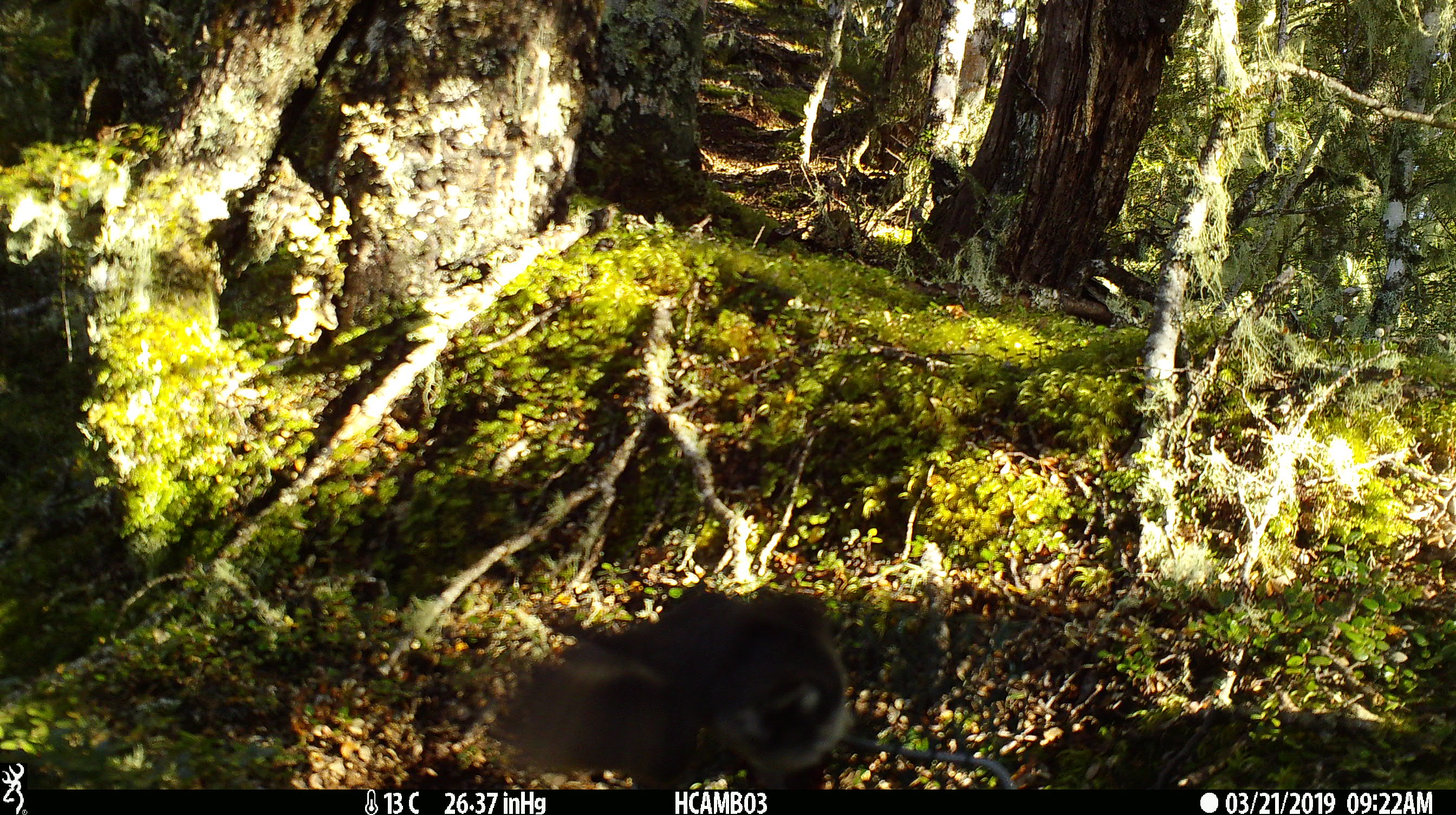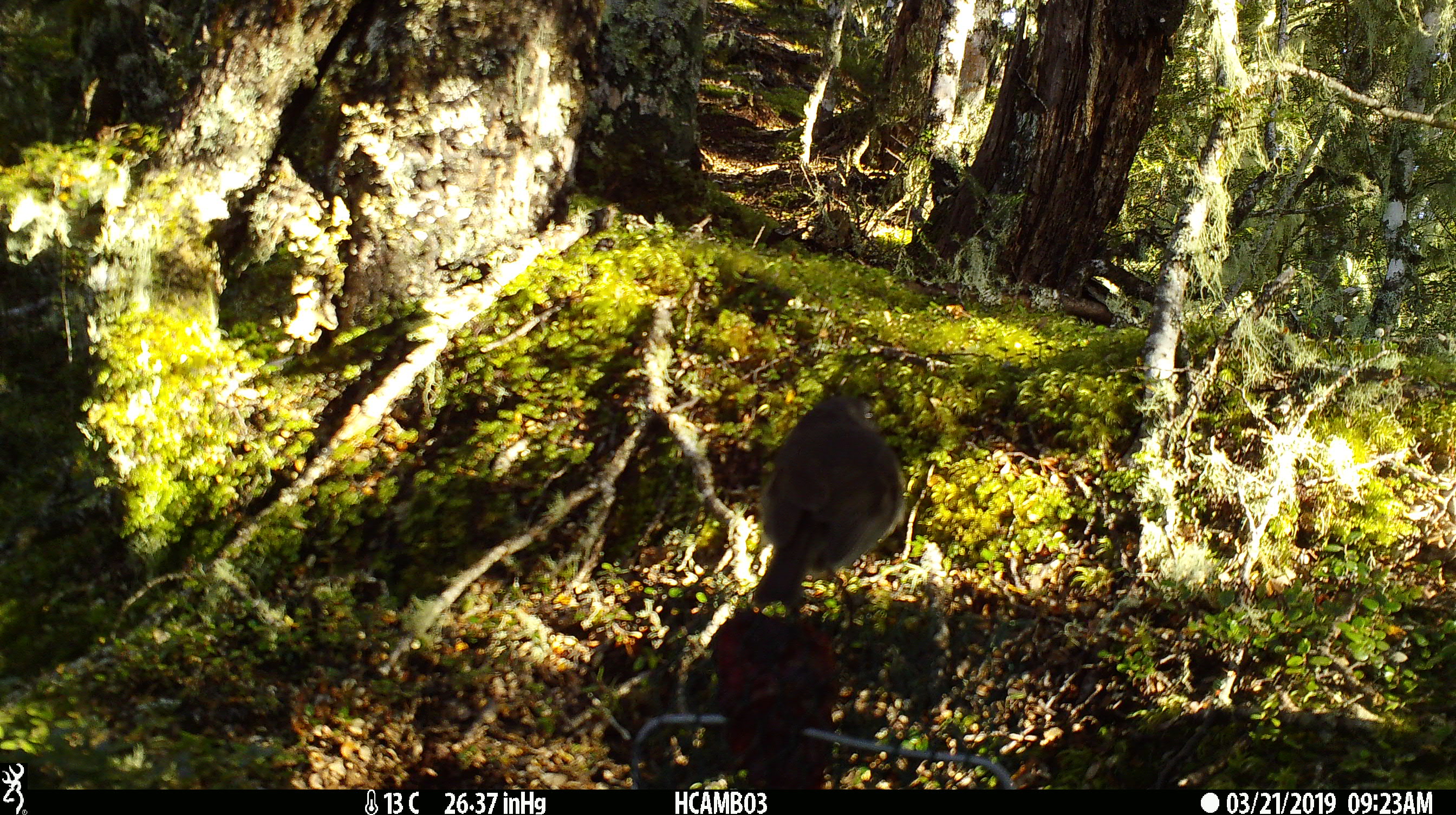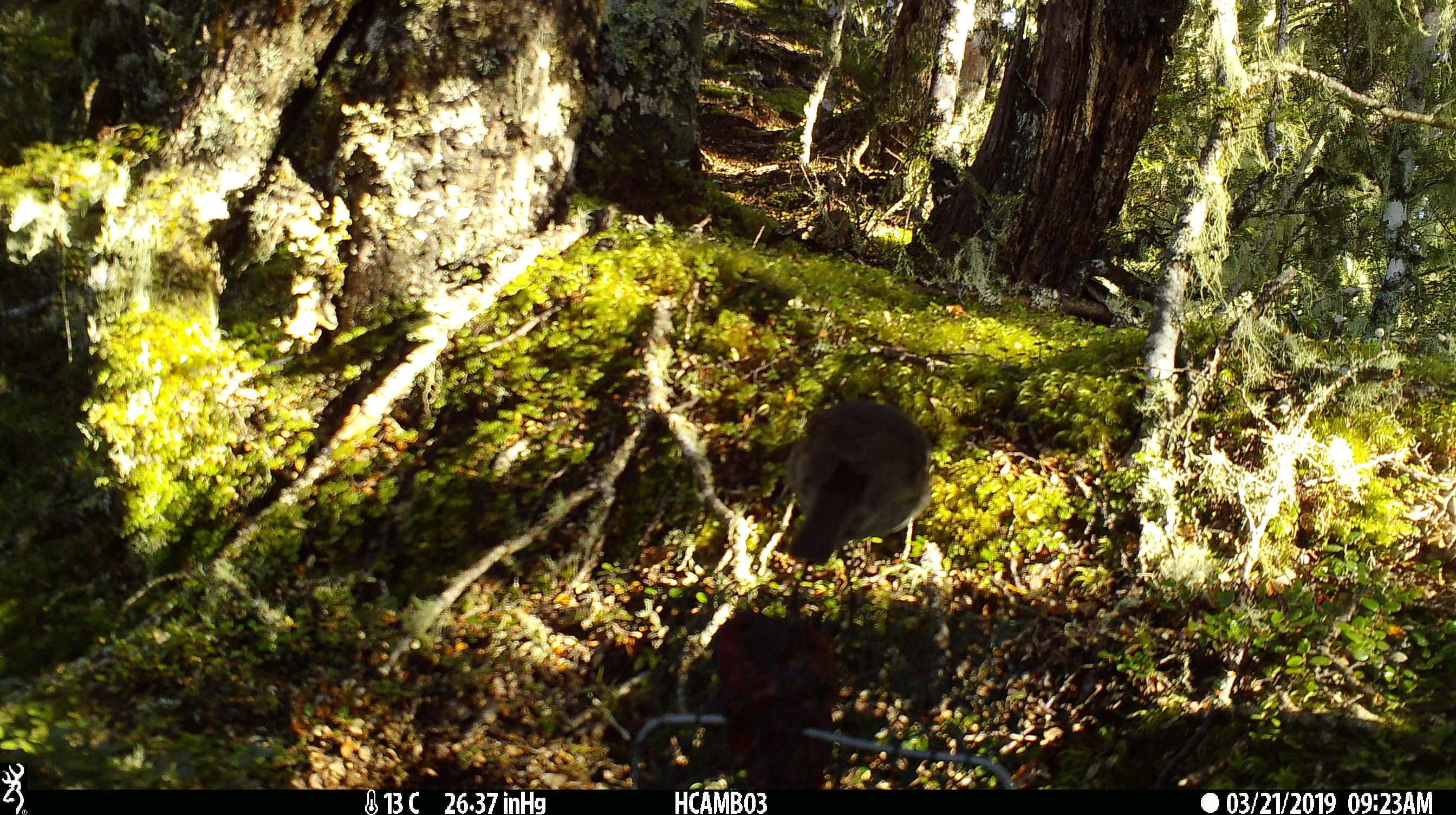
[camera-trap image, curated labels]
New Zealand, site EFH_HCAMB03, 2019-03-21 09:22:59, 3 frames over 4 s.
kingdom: Animalia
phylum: Chordata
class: Aves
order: Passeriformes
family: Petroicidae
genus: Petroica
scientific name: Petroica australis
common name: new zealand robin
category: robin